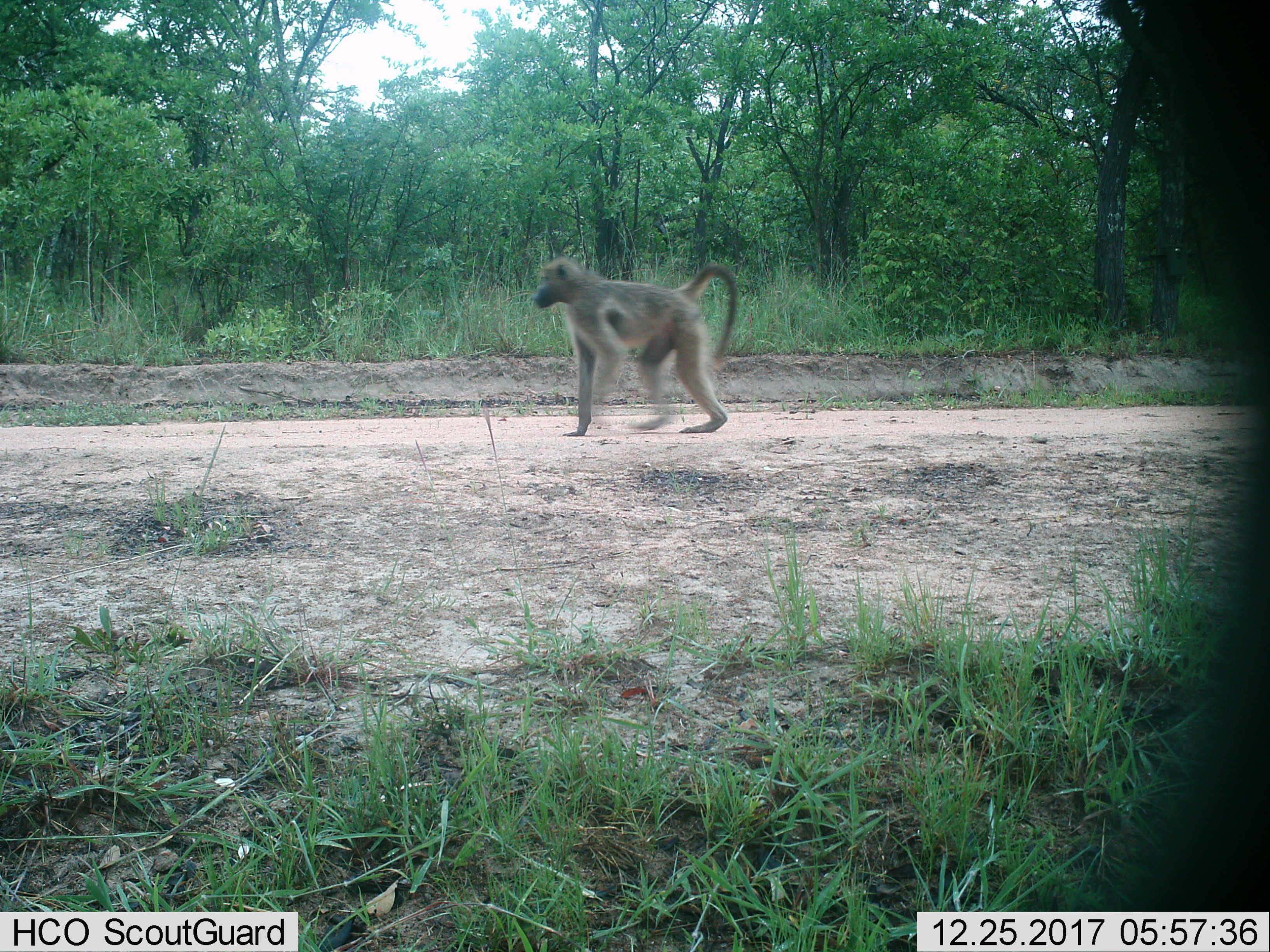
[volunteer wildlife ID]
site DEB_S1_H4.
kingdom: Animalia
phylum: Chordata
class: Mammalia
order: Primates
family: Cercopithecidae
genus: Papio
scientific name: Papio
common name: baboon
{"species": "baboon (Papio)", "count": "1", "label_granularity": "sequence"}